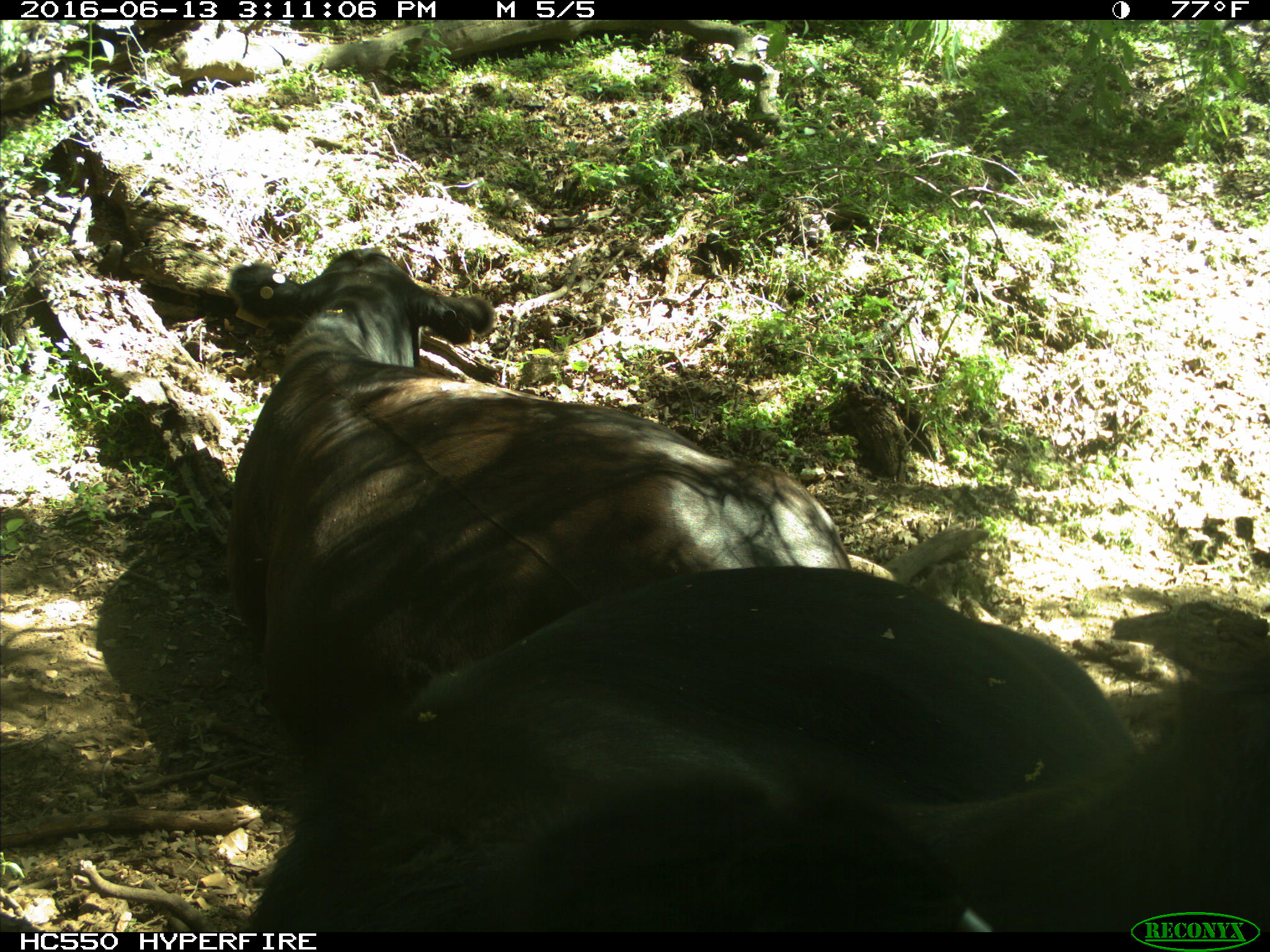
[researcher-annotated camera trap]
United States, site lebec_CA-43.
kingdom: Animalia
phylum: Chordata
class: Mammalia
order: Artiodactyla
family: Bovidae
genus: Bos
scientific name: Bos taurus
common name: domestic cow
Bos taurus (domestic cow).